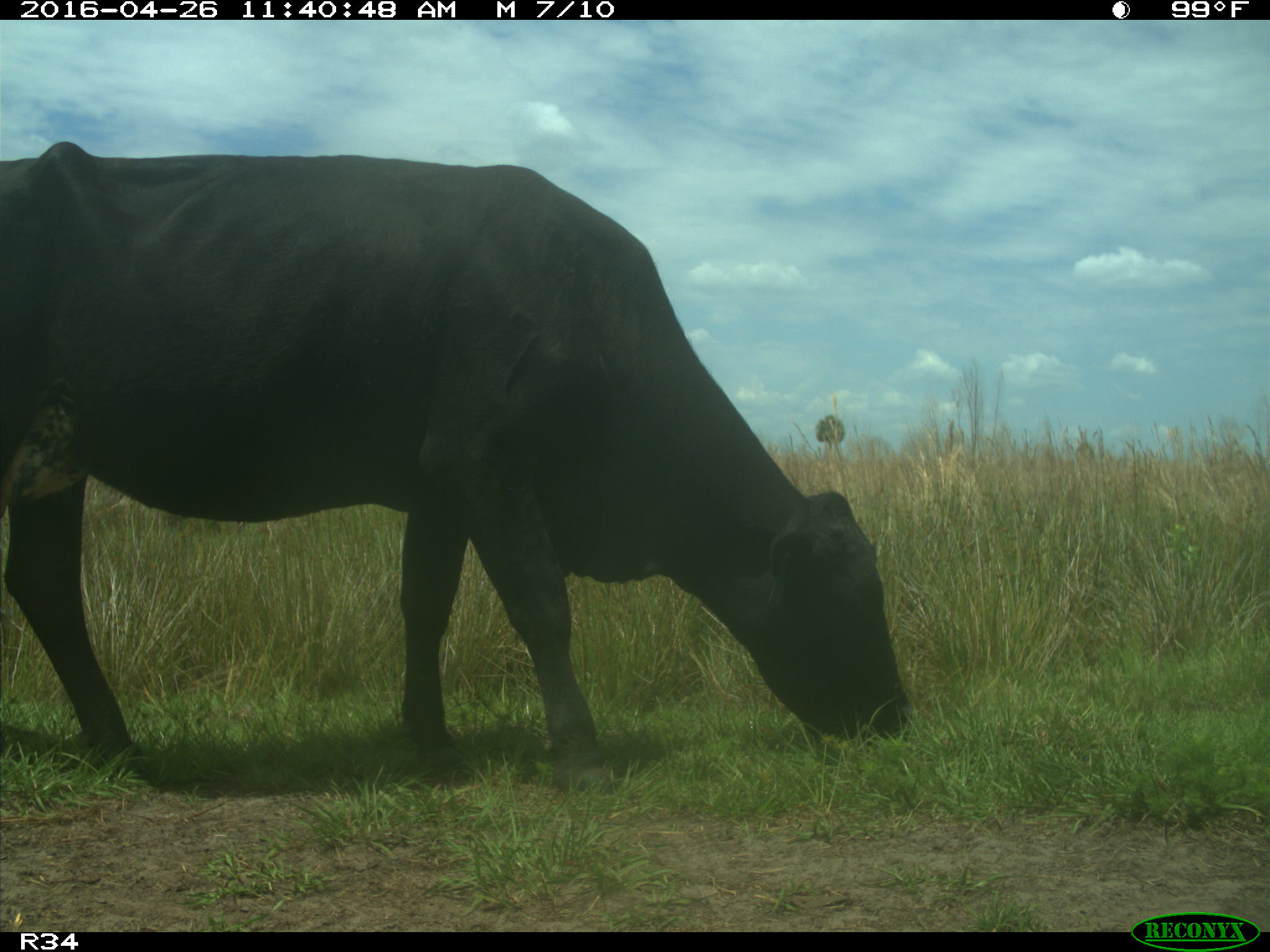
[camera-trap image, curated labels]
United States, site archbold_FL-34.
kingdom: Animalia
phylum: Chordata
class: Mammalia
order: Artiodactyla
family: Bovidae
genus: Bos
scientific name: Bos taurus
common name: domestic cow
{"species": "Bos taurus (domestic cow)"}